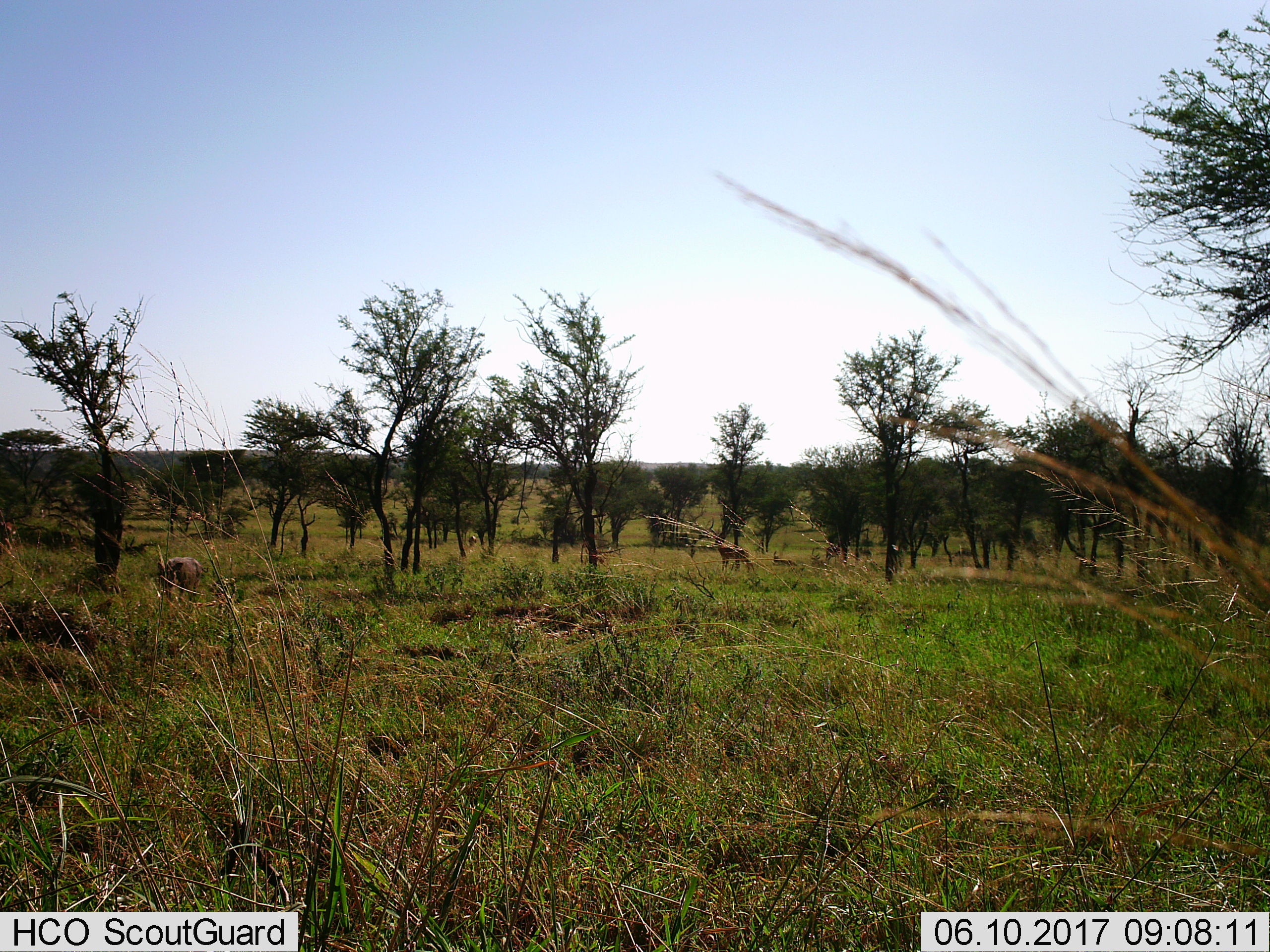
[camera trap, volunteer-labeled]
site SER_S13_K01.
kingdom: Animalia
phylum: Chordata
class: Mammalia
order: Artiodactyla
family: Bovidae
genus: Aepyceros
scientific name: Aepyceros melampus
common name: impala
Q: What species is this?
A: Impala (Aepyceros melampus).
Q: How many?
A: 4.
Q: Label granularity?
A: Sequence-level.